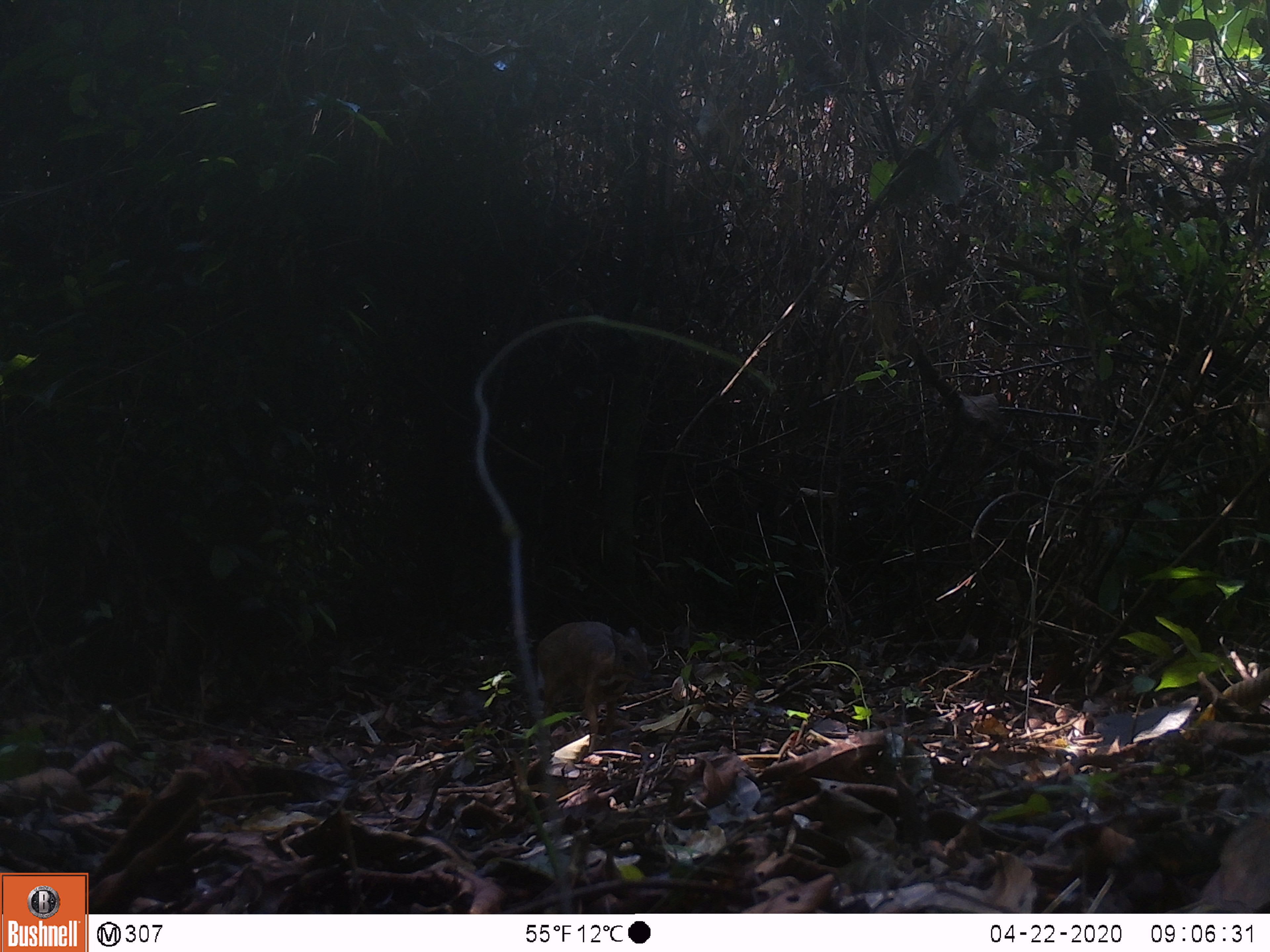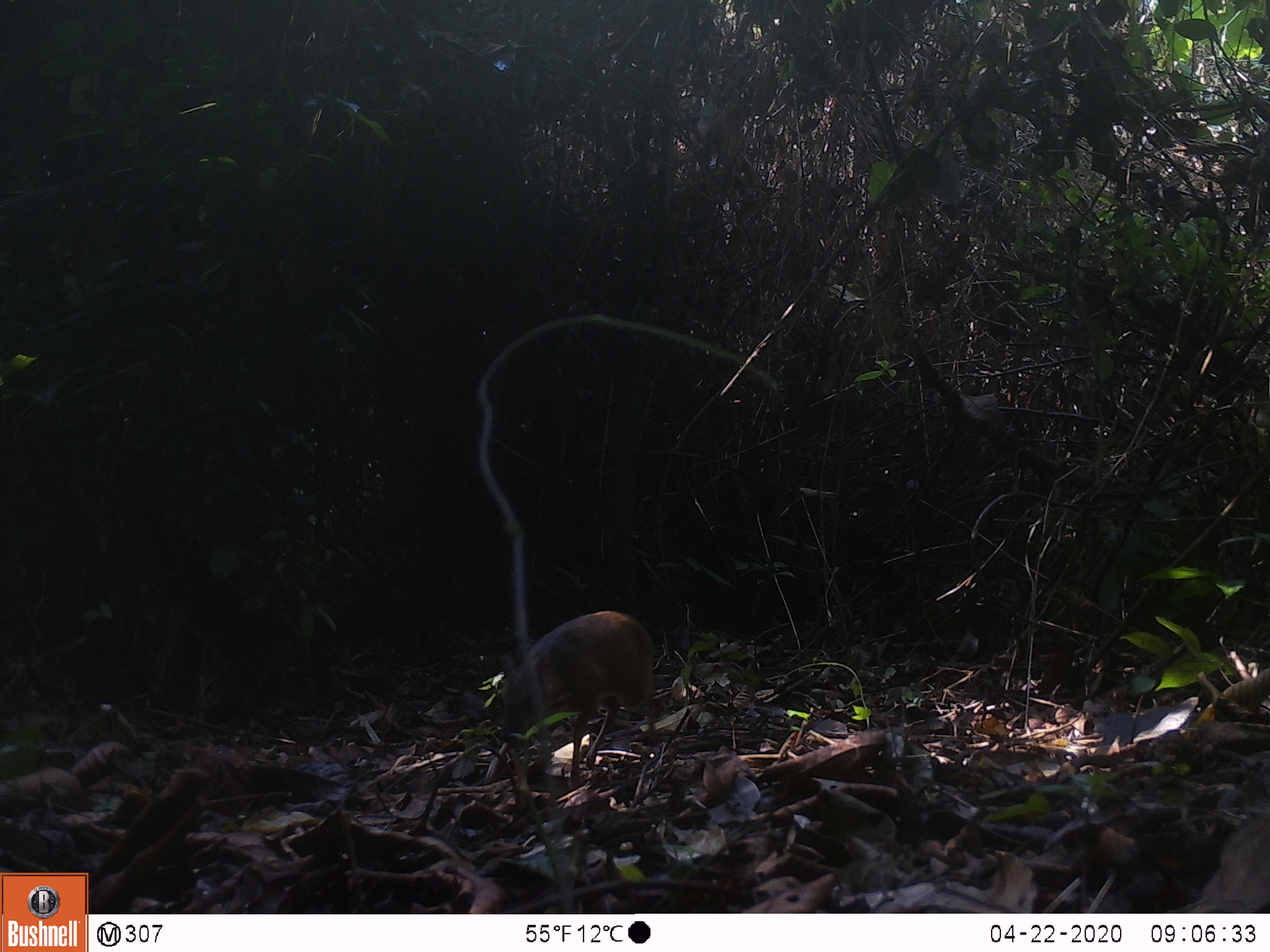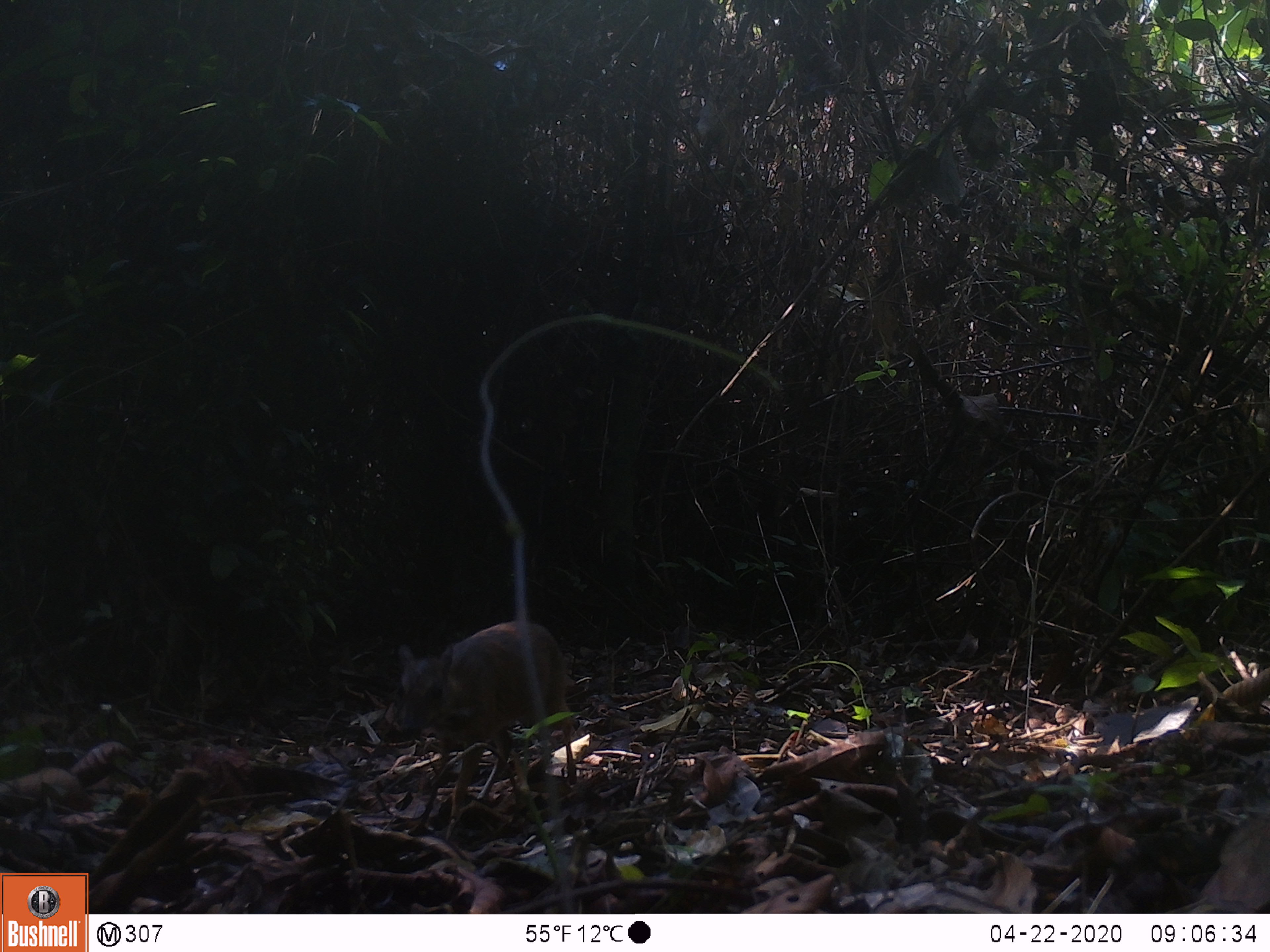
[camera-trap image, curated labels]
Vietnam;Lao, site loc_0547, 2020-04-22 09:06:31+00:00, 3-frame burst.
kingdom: Animalia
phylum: Chordata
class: Mammalia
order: Artiodactyla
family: Tragulidae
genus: Moschiola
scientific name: Moschiola meminna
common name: chevrotain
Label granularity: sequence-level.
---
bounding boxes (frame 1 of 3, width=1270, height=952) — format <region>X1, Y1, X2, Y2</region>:
chevrotain: <region>537, 621, 651, 753</region>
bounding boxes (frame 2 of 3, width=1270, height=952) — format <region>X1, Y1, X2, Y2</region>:
chevrotain: <region>495, 610, 662, 792</region>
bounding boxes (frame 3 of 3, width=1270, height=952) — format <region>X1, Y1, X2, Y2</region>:
chevrotain: <region>397, 620, 577, 836</region>